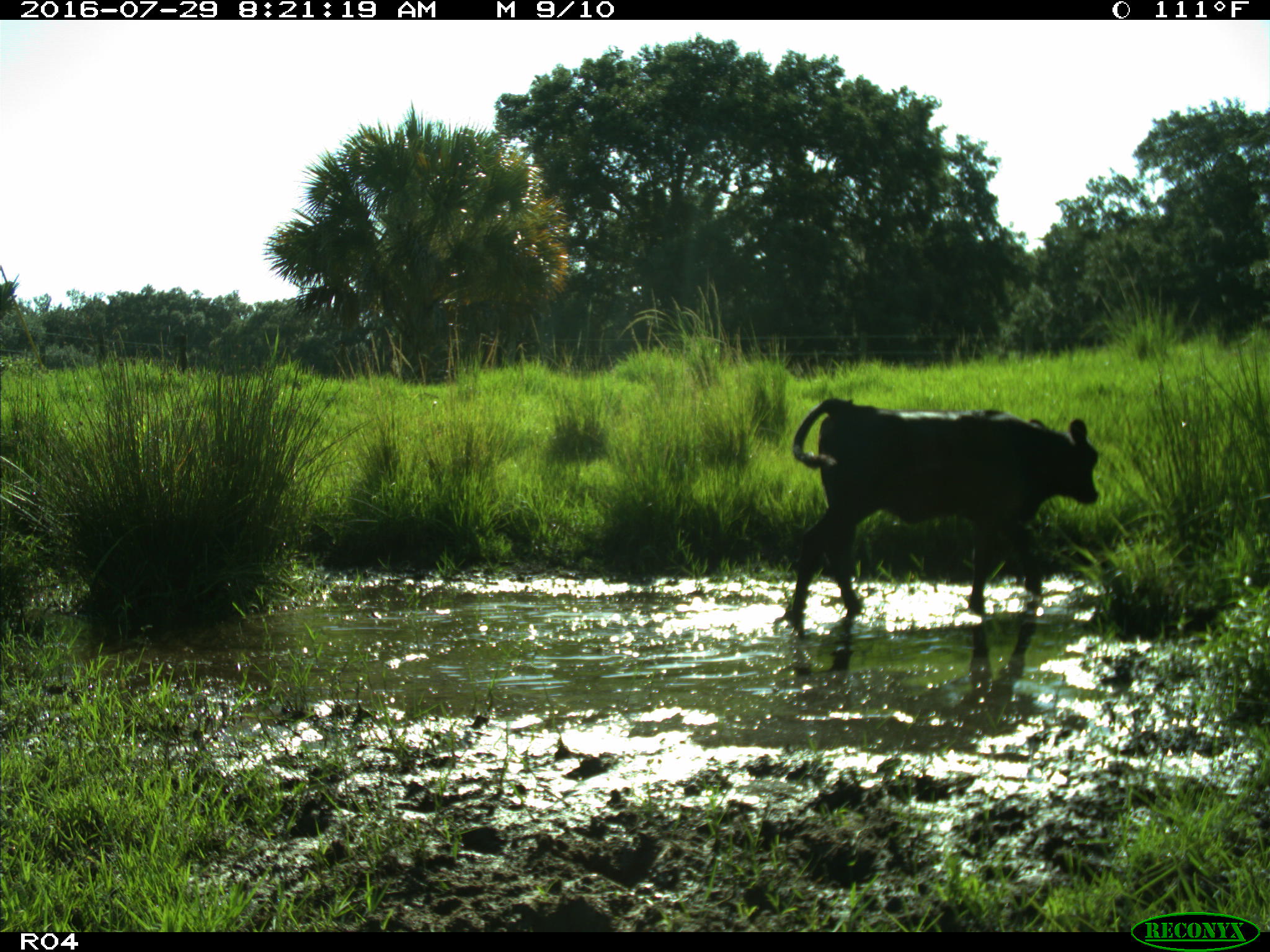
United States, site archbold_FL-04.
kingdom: Animalia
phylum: Chordata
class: Mammalia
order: Artiodactyla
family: Bovidae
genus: Bos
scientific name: Bos taurus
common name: domestic cow